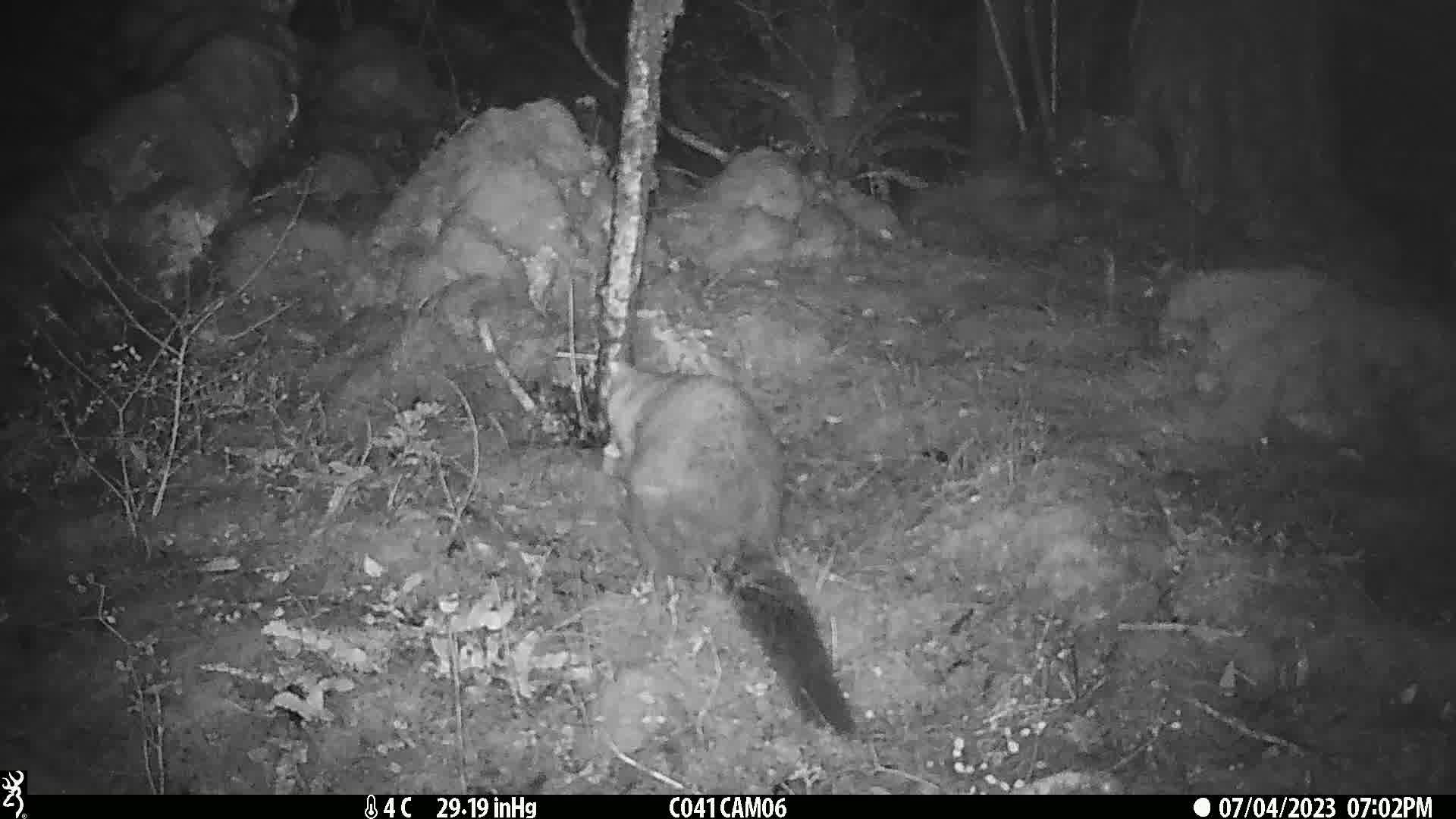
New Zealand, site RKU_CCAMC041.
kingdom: Animalia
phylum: Chordata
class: Mammalia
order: Diprotodontia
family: Phalangeridae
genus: Trichosurus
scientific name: Trichosurus vulpecula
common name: common brushtail possum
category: possum